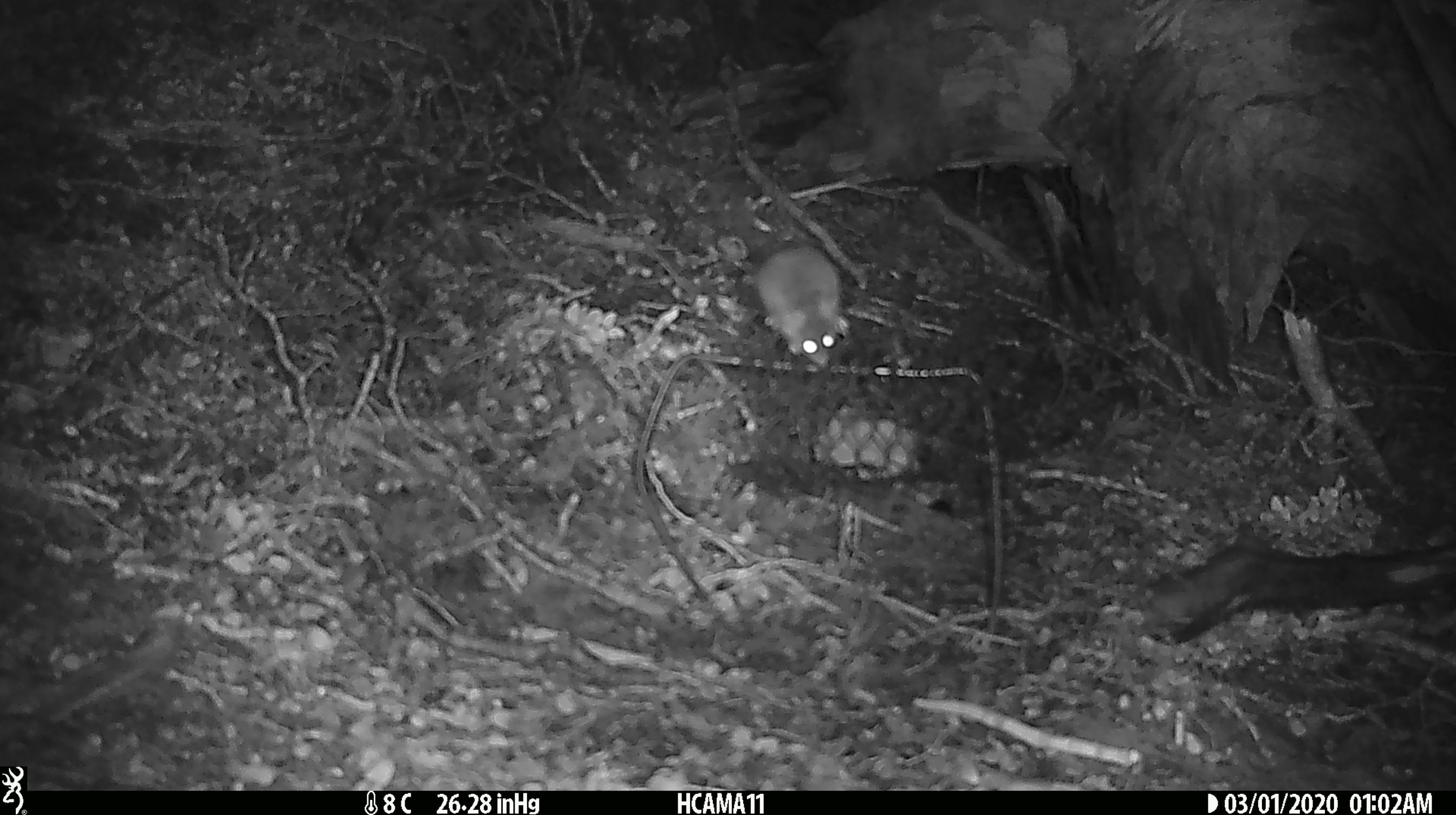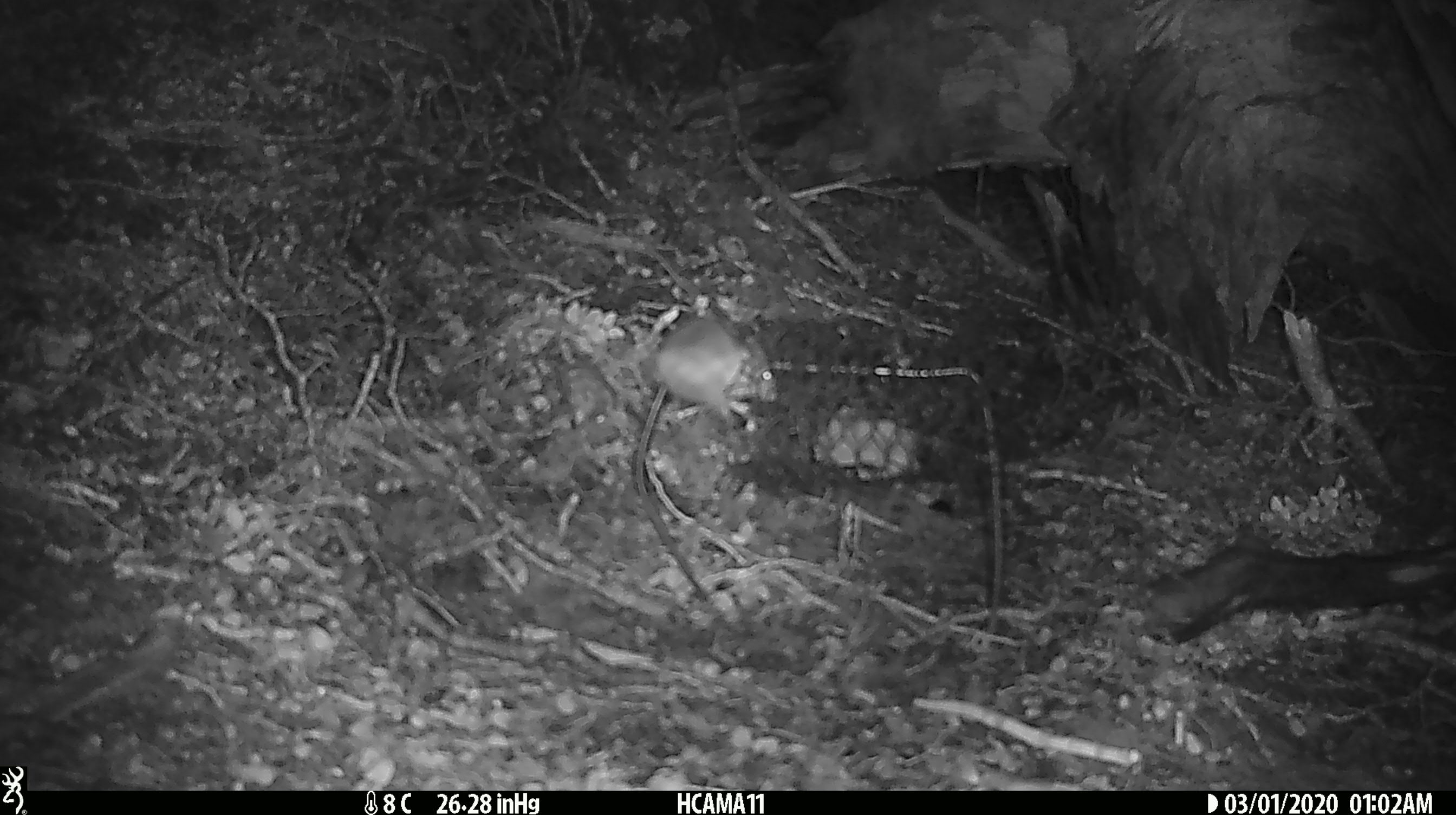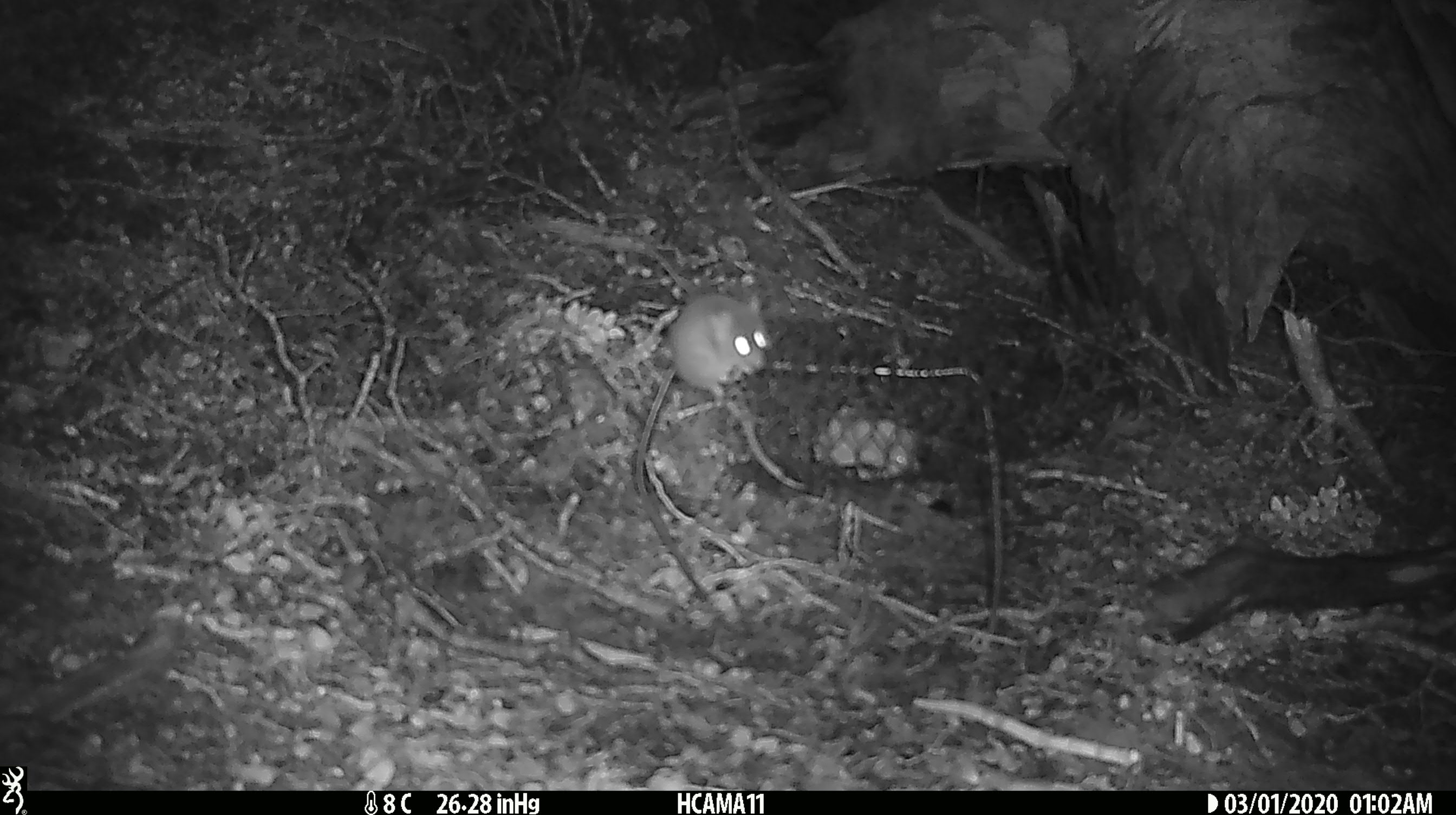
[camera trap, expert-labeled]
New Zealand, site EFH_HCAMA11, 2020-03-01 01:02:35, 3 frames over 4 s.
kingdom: Animalia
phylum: Chordata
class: Mammalia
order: Rodentia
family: Muridae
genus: Mus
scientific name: Mus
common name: mouse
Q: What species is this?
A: Mouse (Mus).